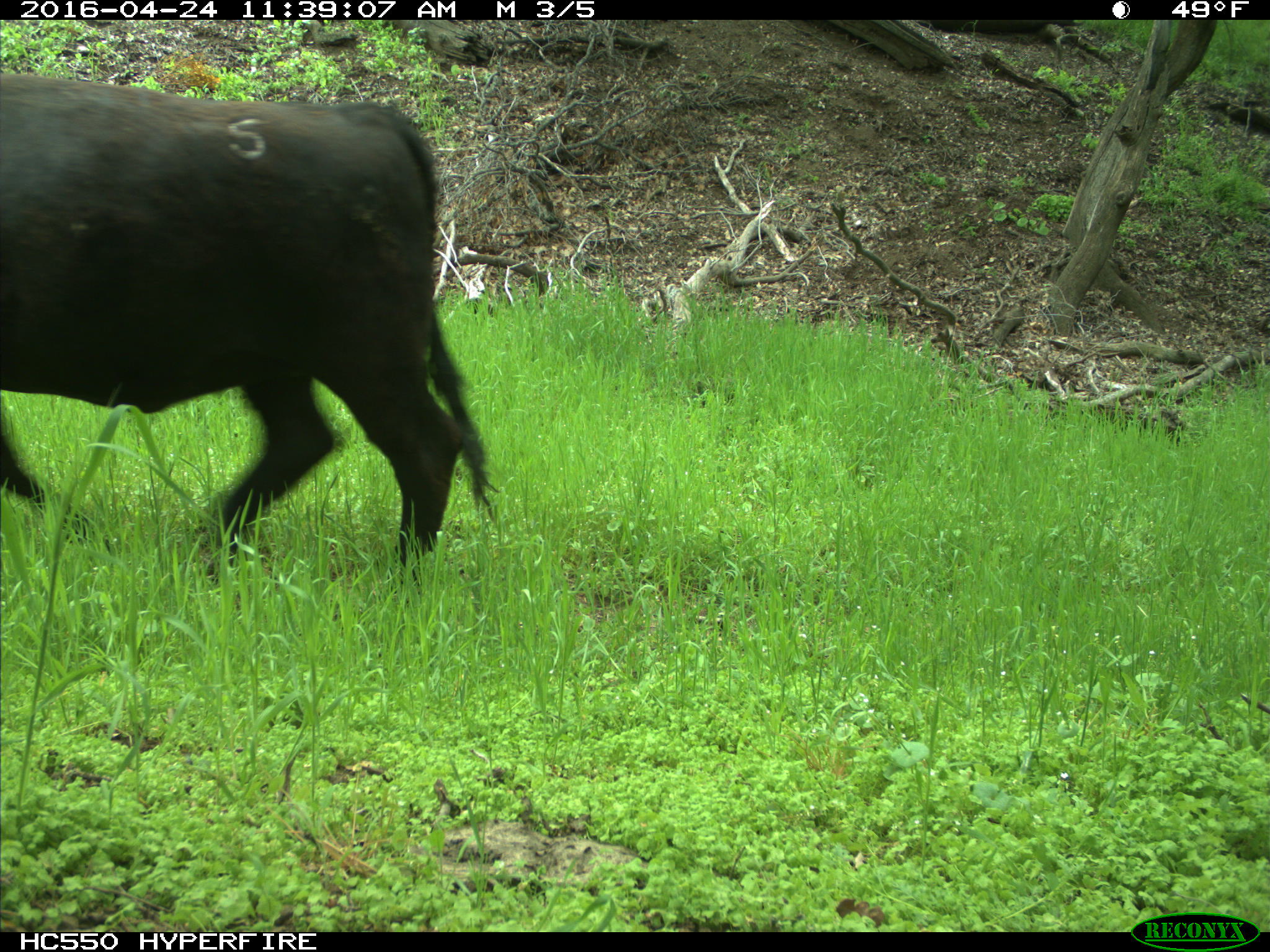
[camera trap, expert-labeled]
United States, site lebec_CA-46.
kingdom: Animalia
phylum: Chordata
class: Mammalia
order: Artiodactyla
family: Bovidae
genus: Bos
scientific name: Bos taurus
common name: domestic cow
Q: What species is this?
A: Bos taurus (domestic cow).